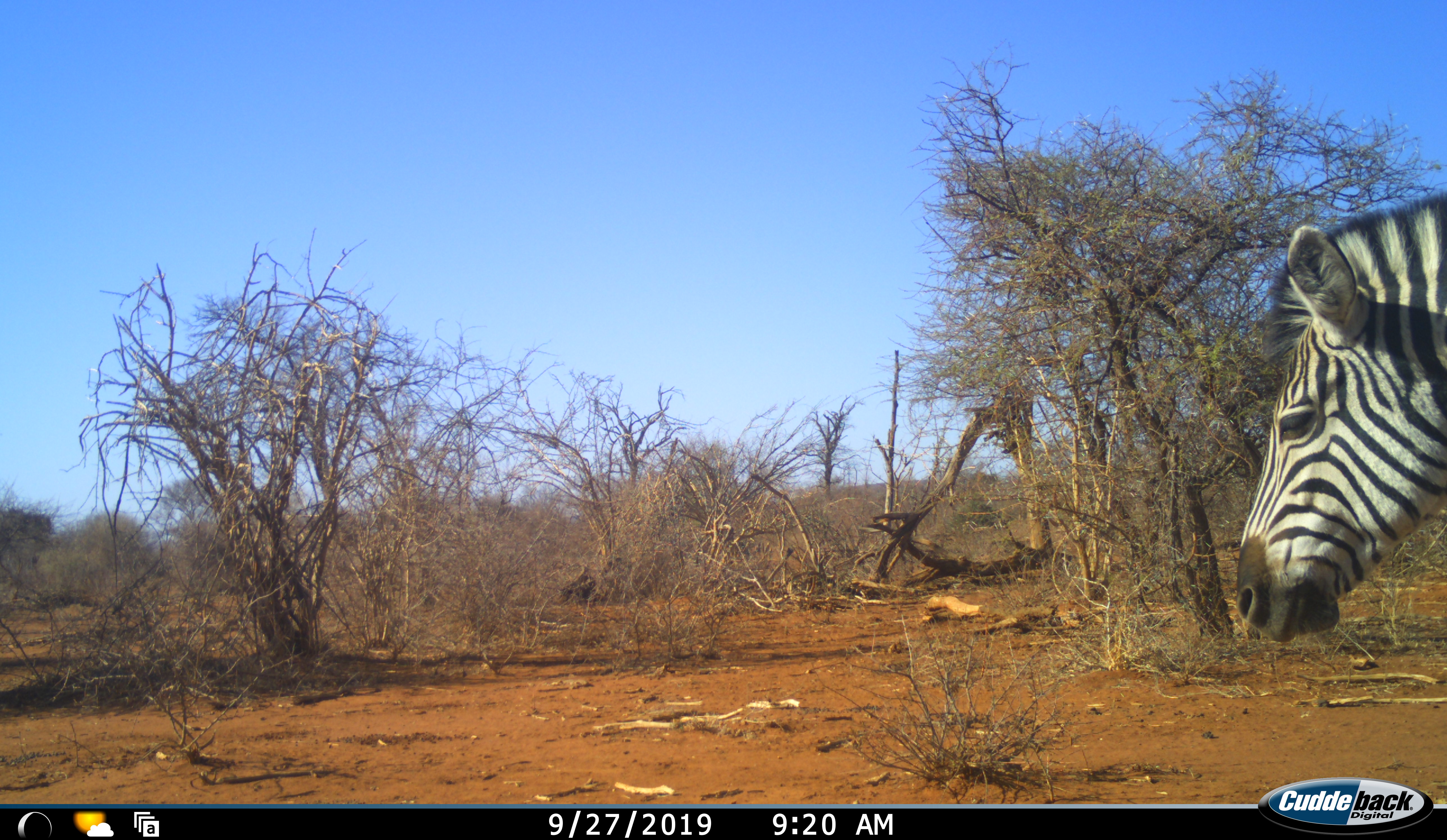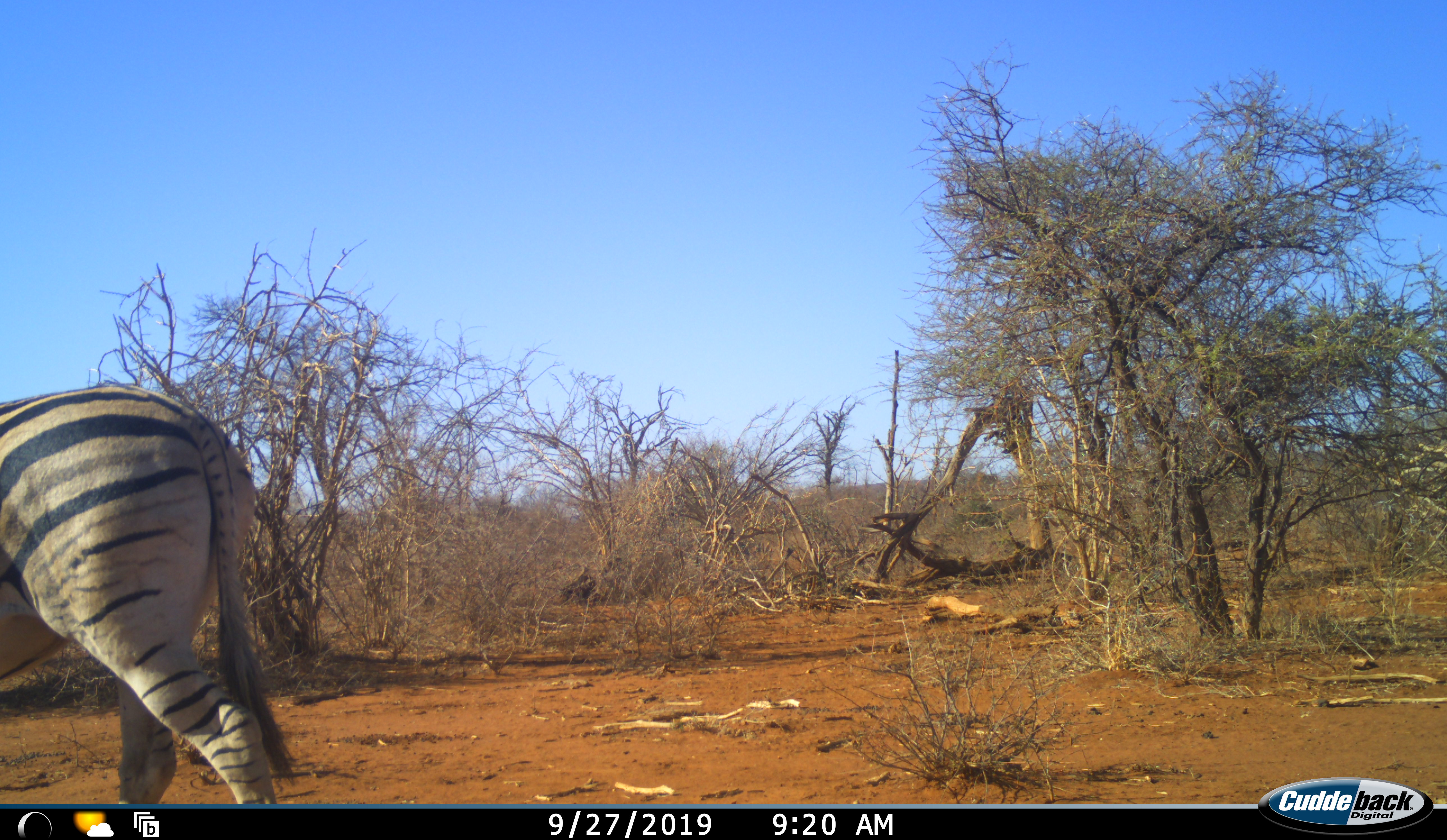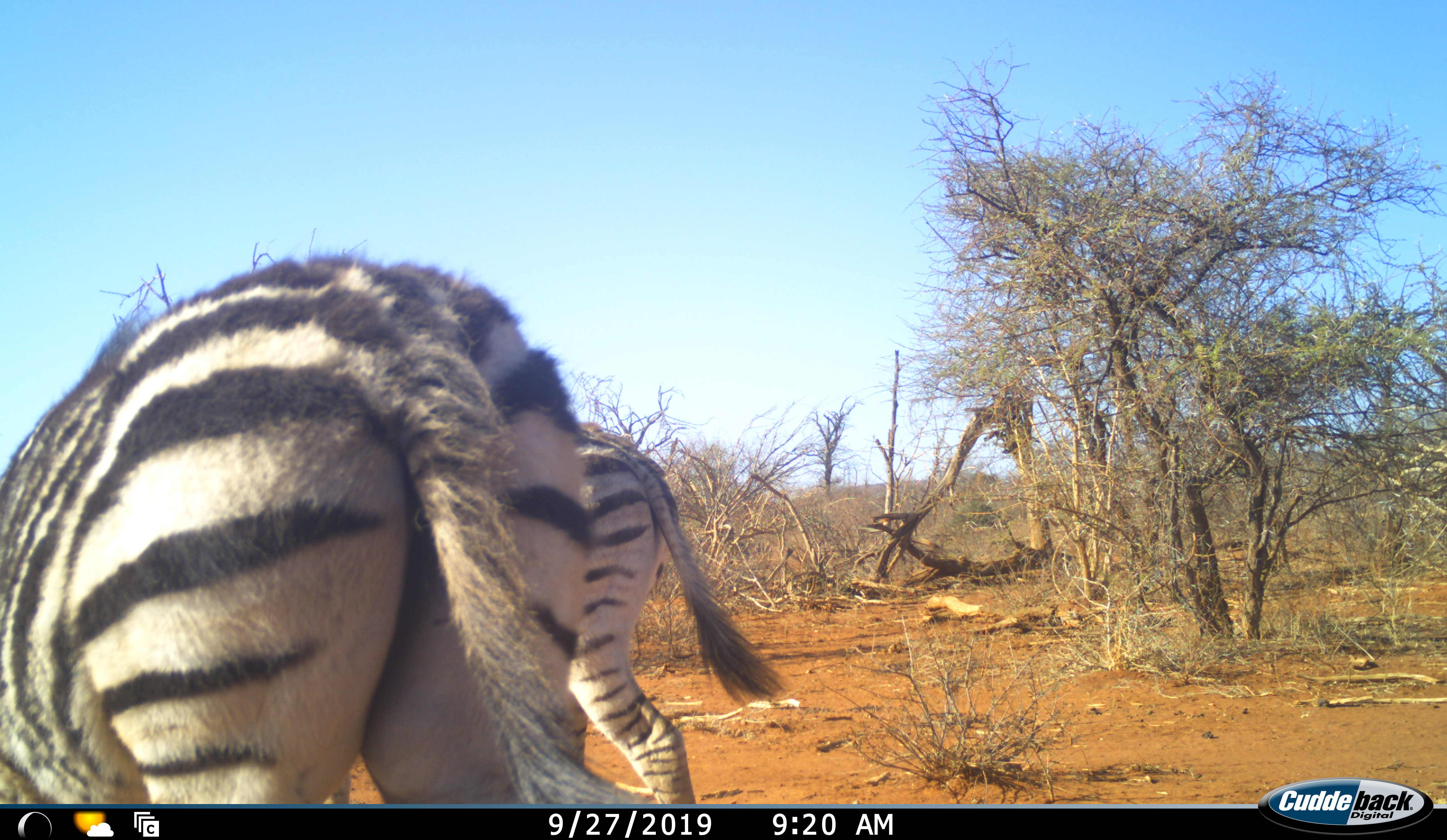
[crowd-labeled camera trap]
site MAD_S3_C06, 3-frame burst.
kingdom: Animalia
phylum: Chordata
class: Mammalia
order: Perissodactyla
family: Equidae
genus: Equus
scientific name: Equus quagga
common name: plains zebra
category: zebraplains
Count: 3.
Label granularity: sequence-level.